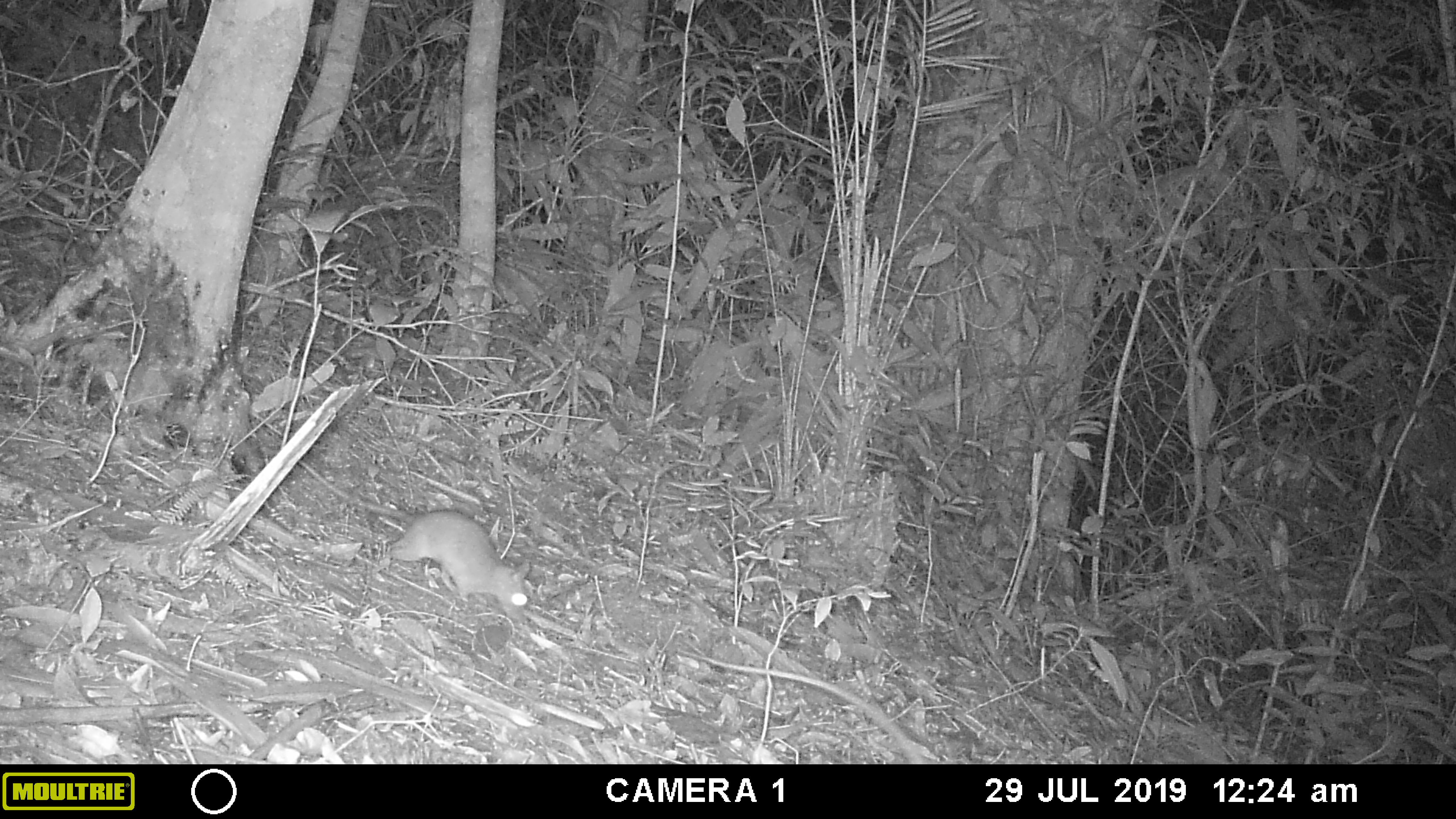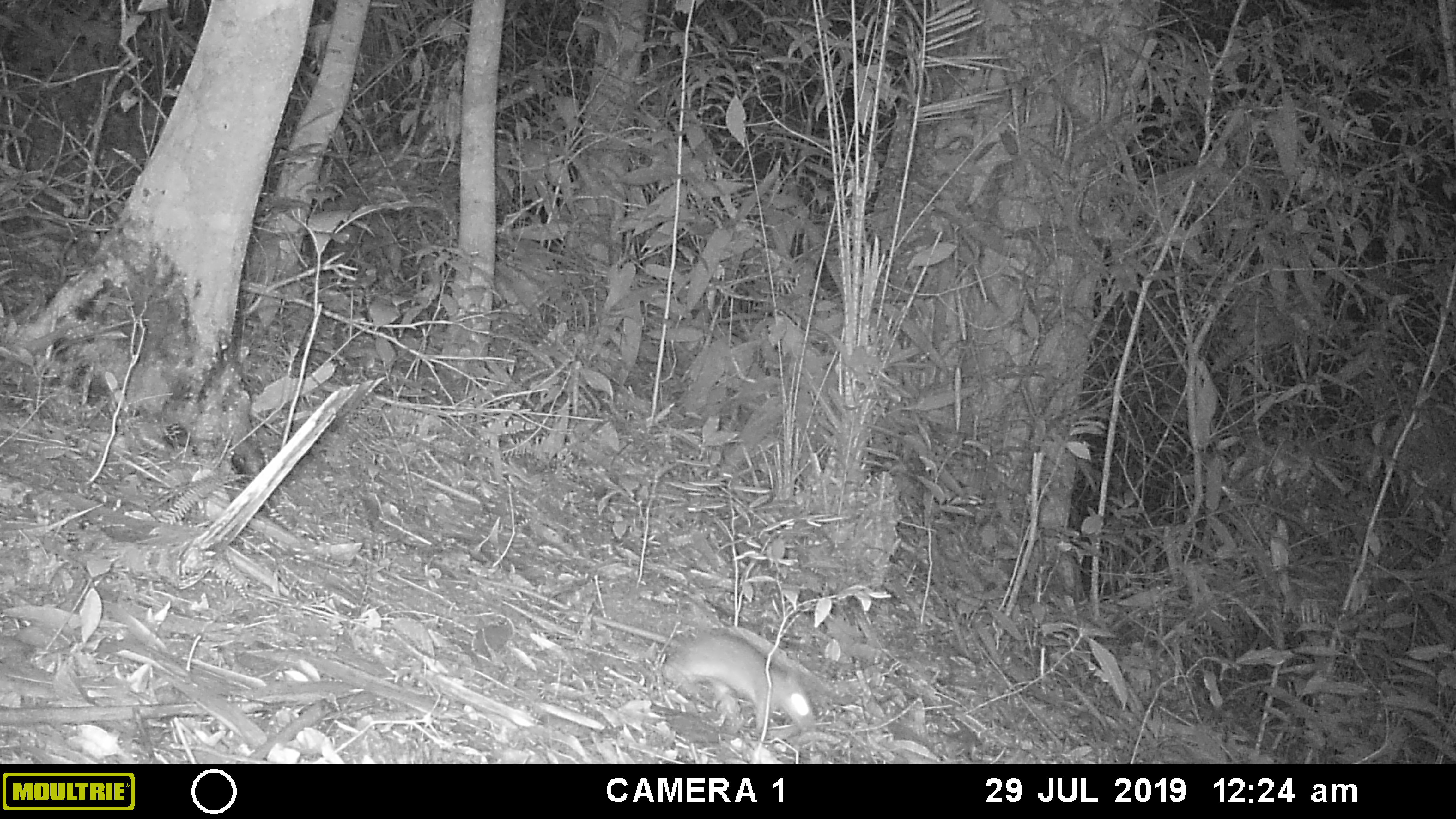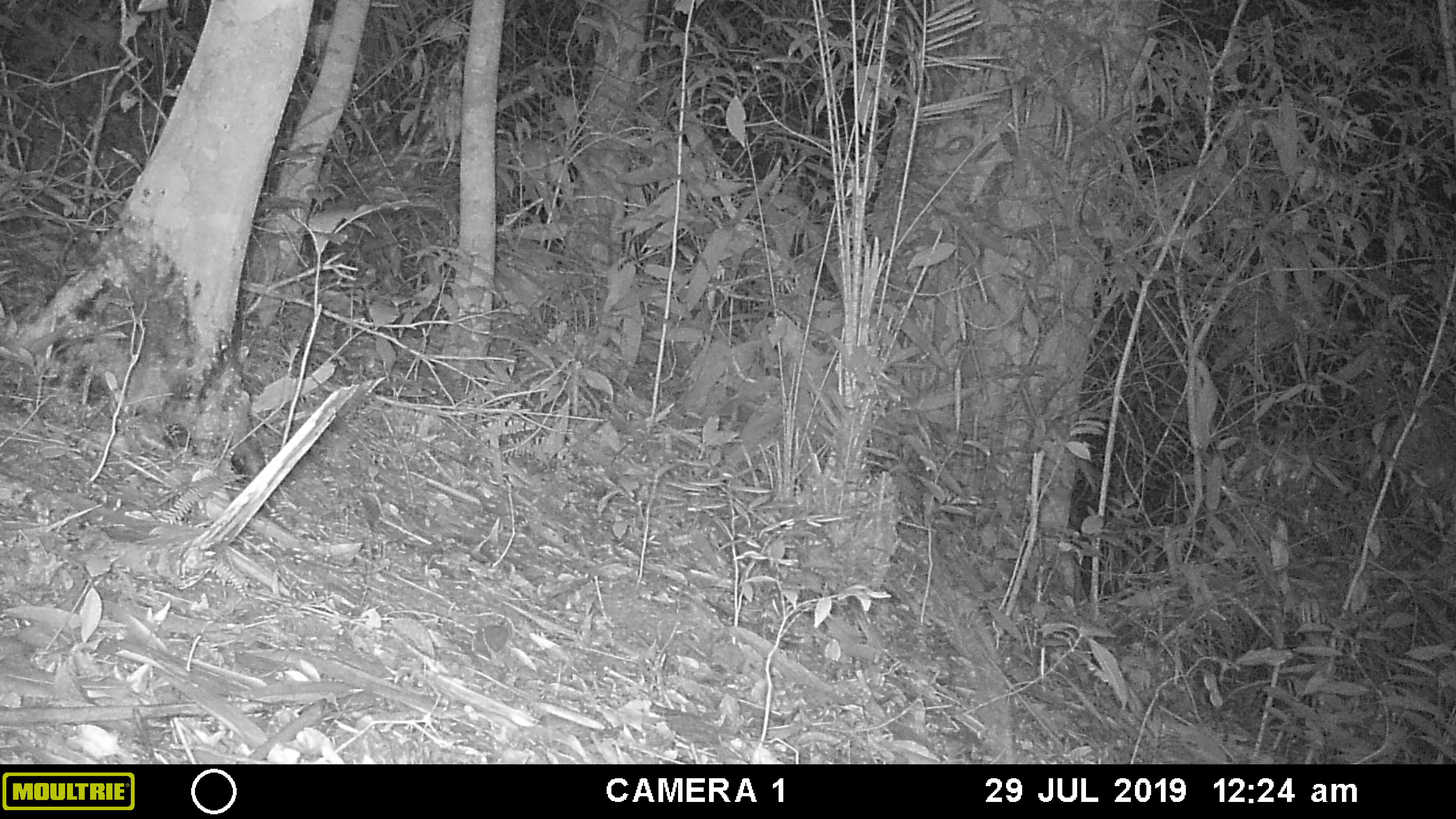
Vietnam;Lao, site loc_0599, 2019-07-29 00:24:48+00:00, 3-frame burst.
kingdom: Animalia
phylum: Chordata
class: Mammalia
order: Rodentia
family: Muridae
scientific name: Muridae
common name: old-world mice and rats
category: unidentified murid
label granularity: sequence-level